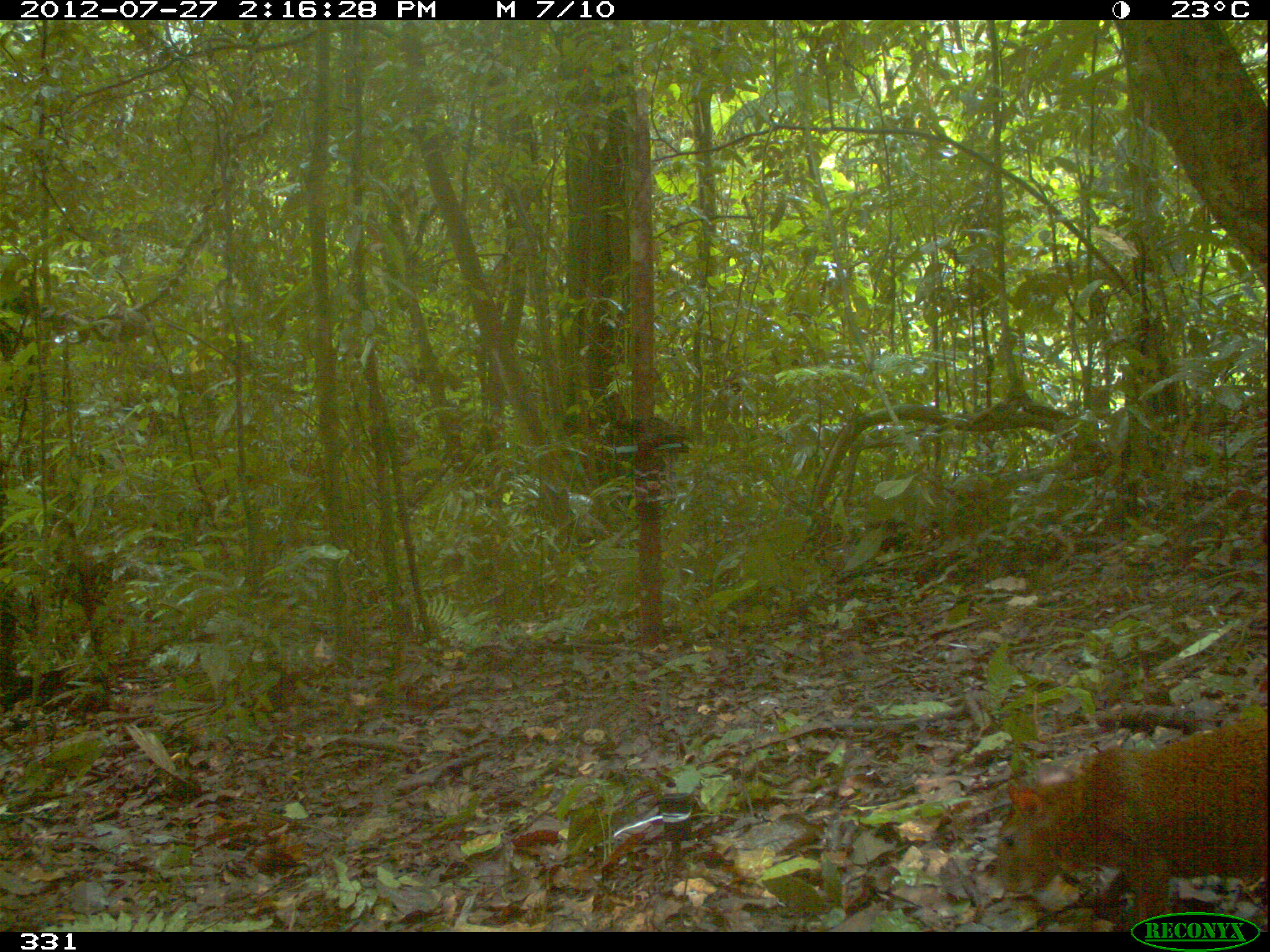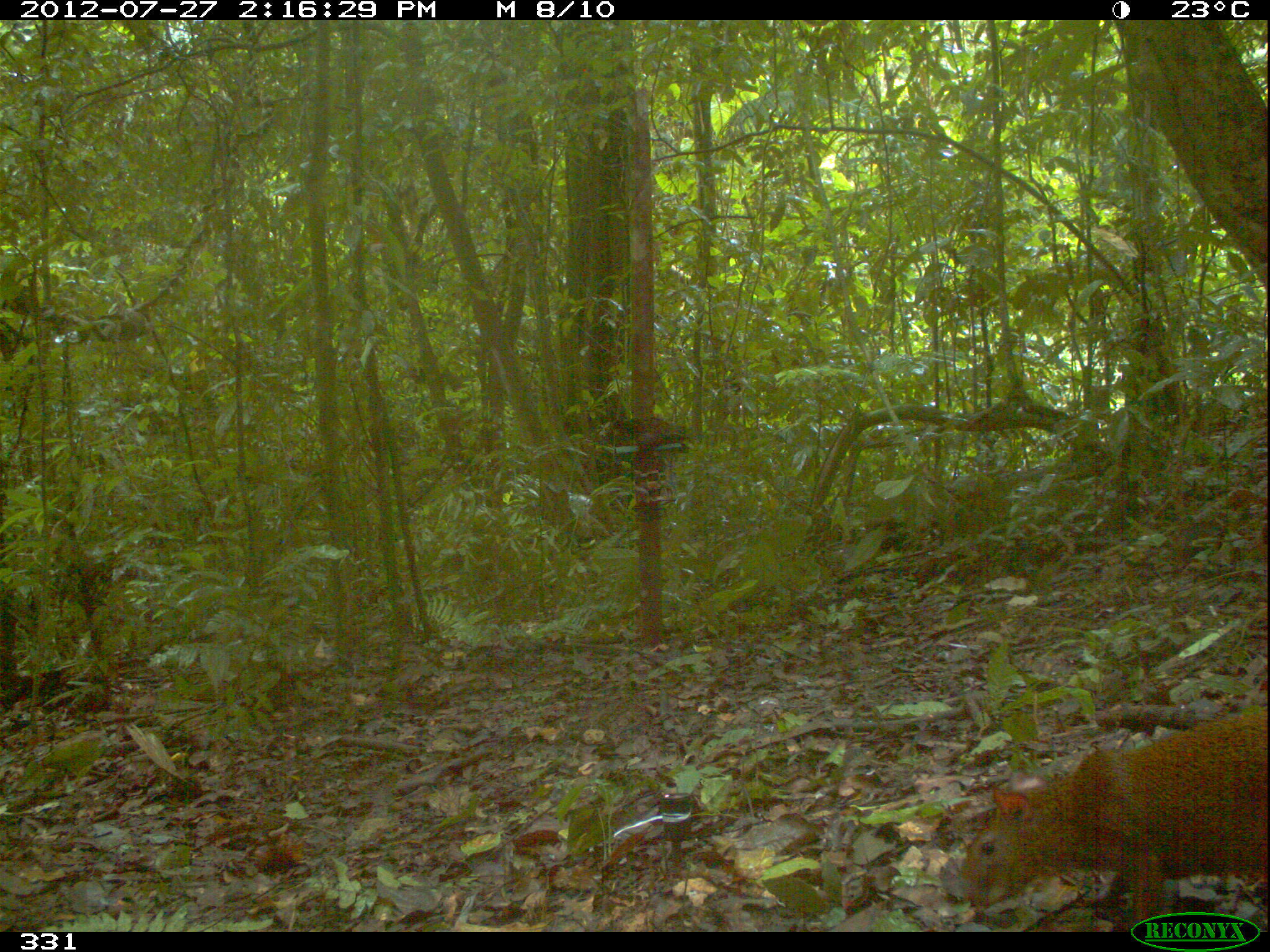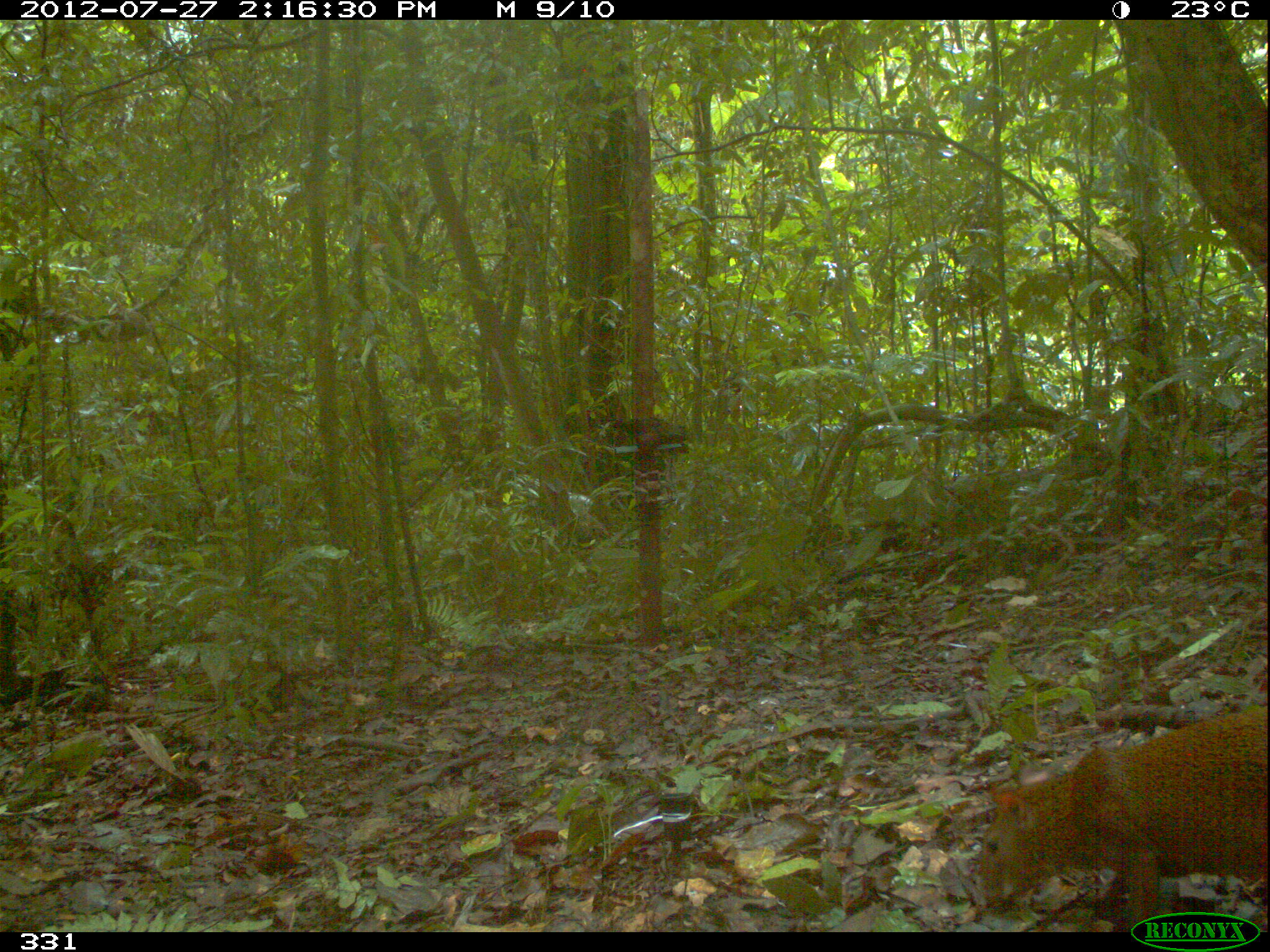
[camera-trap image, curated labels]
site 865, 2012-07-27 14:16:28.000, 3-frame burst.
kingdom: Animalia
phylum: Chordata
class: Mammalia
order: Rodentia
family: Dasyproctidae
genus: Dasyprocta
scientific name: Dasyprocta punctata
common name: central american agouti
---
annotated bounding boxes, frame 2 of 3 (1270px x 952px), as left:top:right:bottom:
dasyprocta punctata: 960:703:1270:932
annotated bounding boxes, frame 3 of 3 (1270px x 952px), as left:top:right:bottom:
dasyprocta punctata: 976:704:1268:931